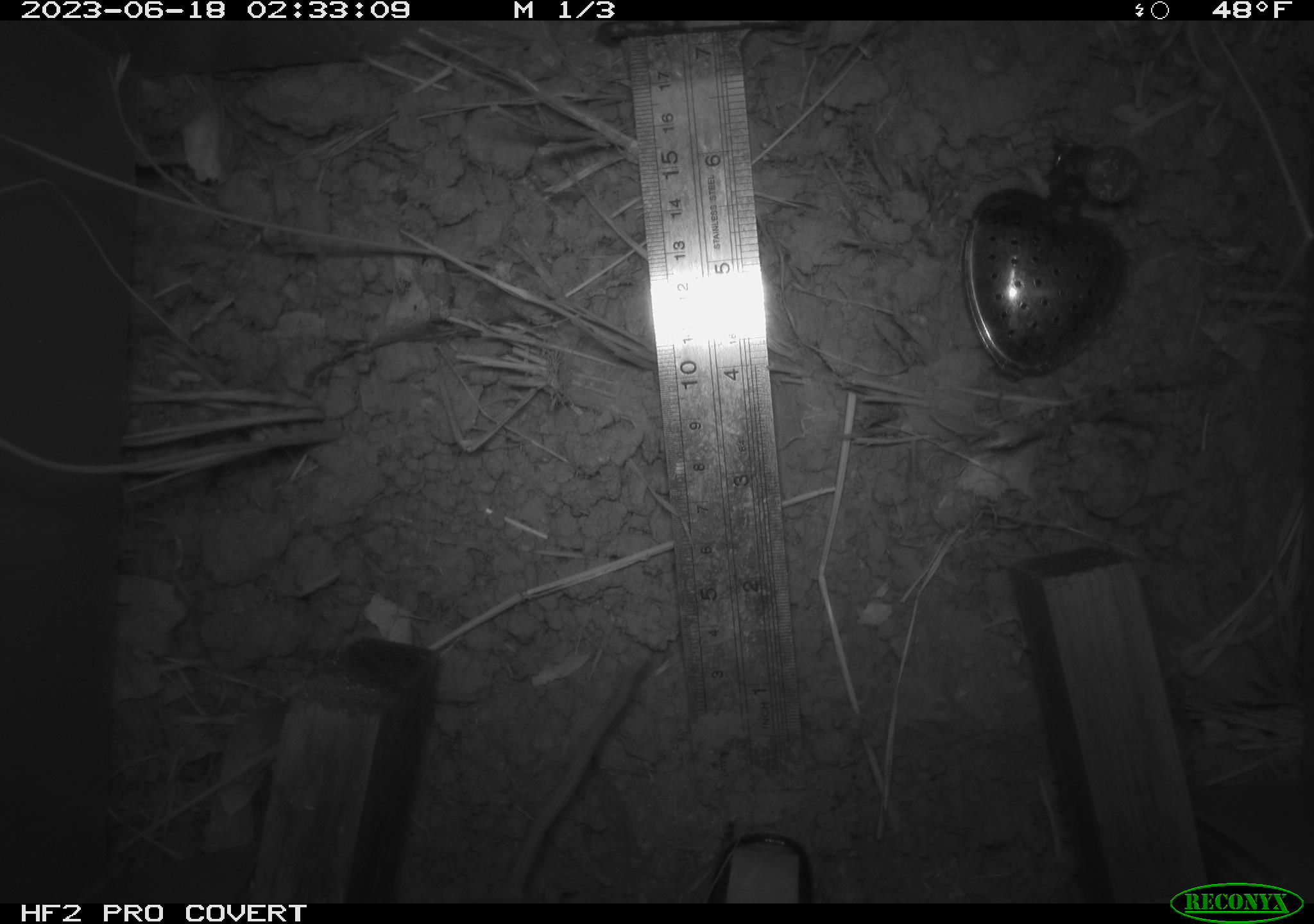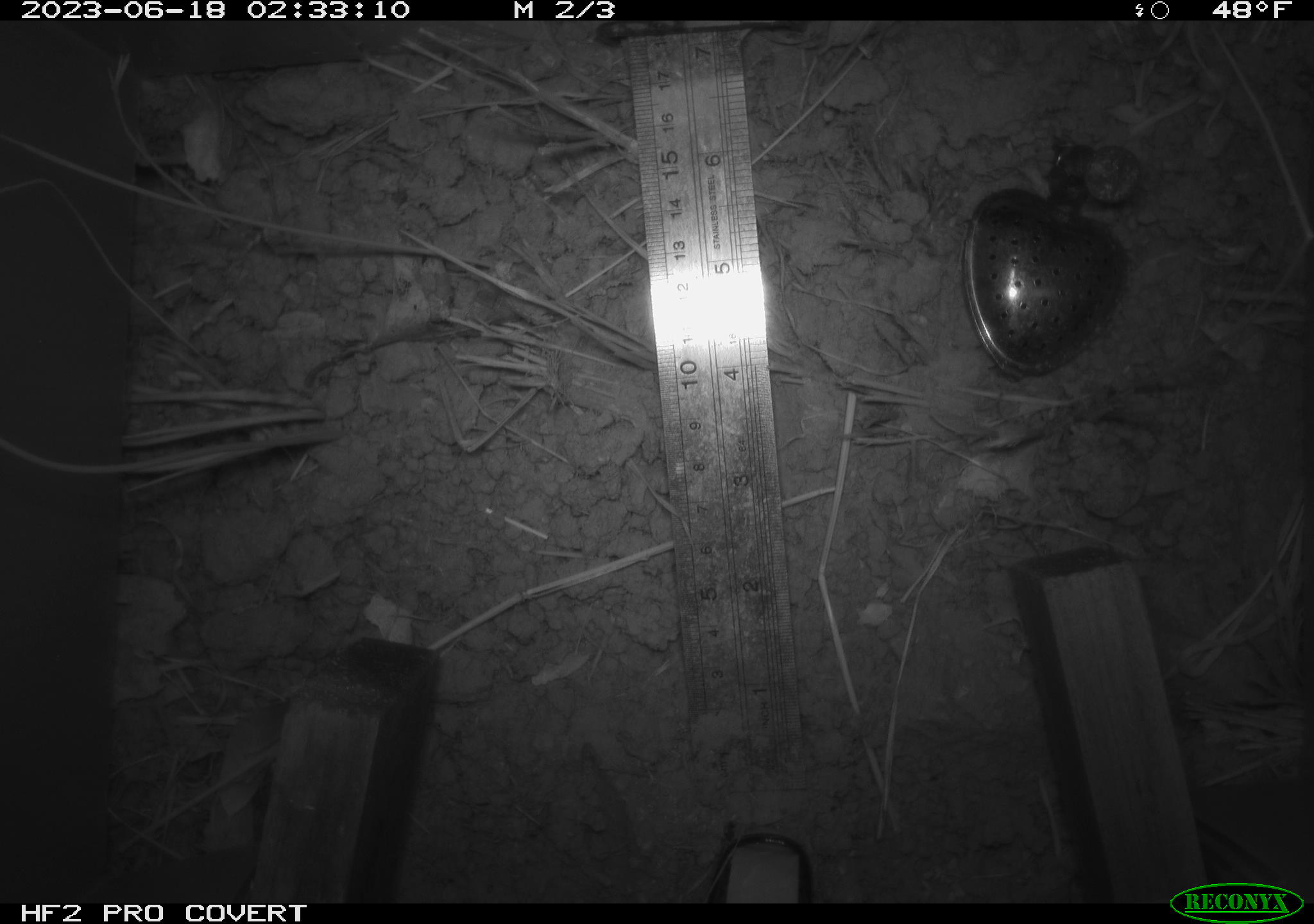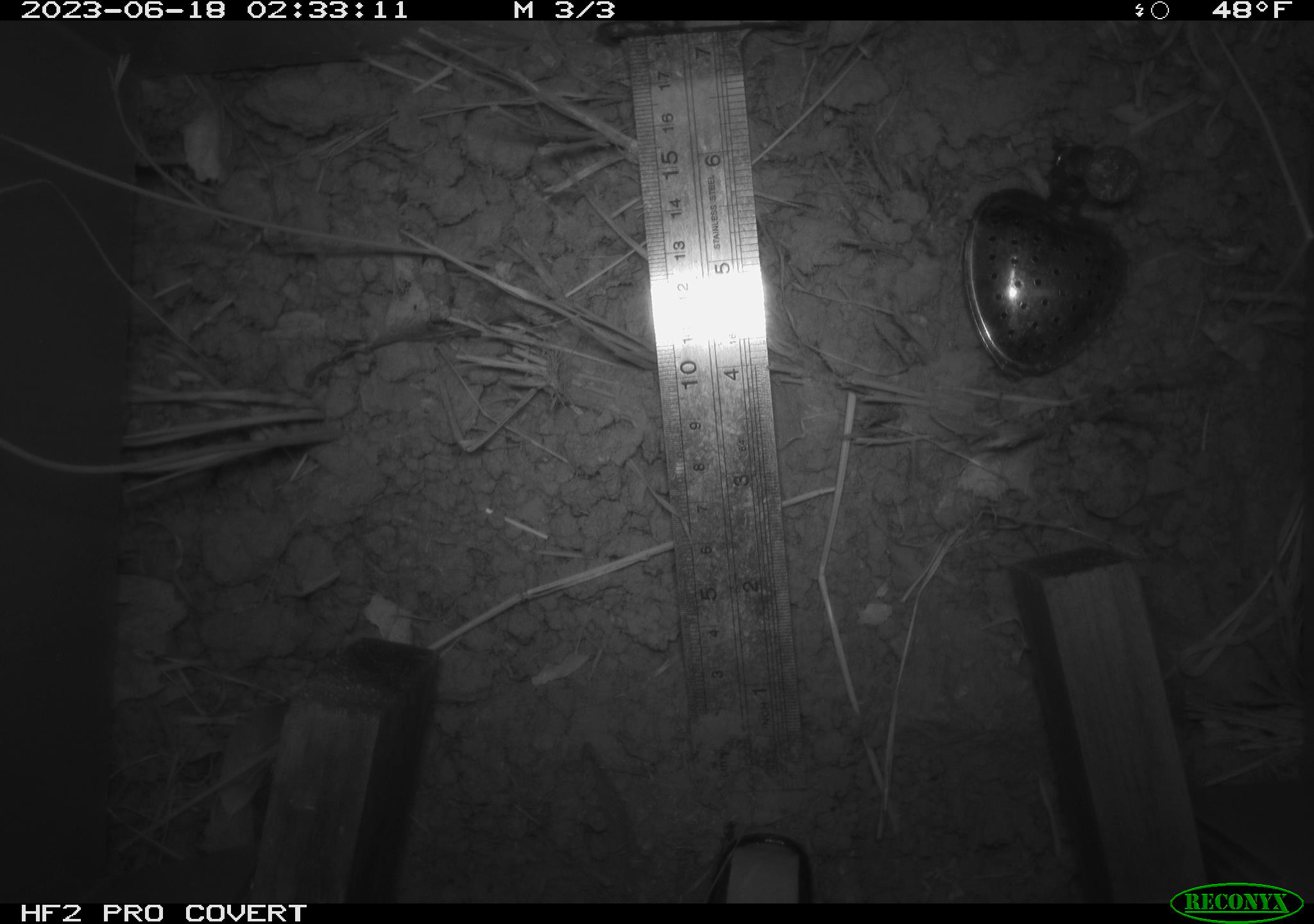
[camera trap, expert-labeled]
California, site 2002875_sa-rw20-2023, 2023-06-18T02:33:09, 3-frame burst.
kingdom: Animalia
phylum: Chordata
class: Mammalia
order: Rodentia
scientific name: Rodentia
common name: rodent